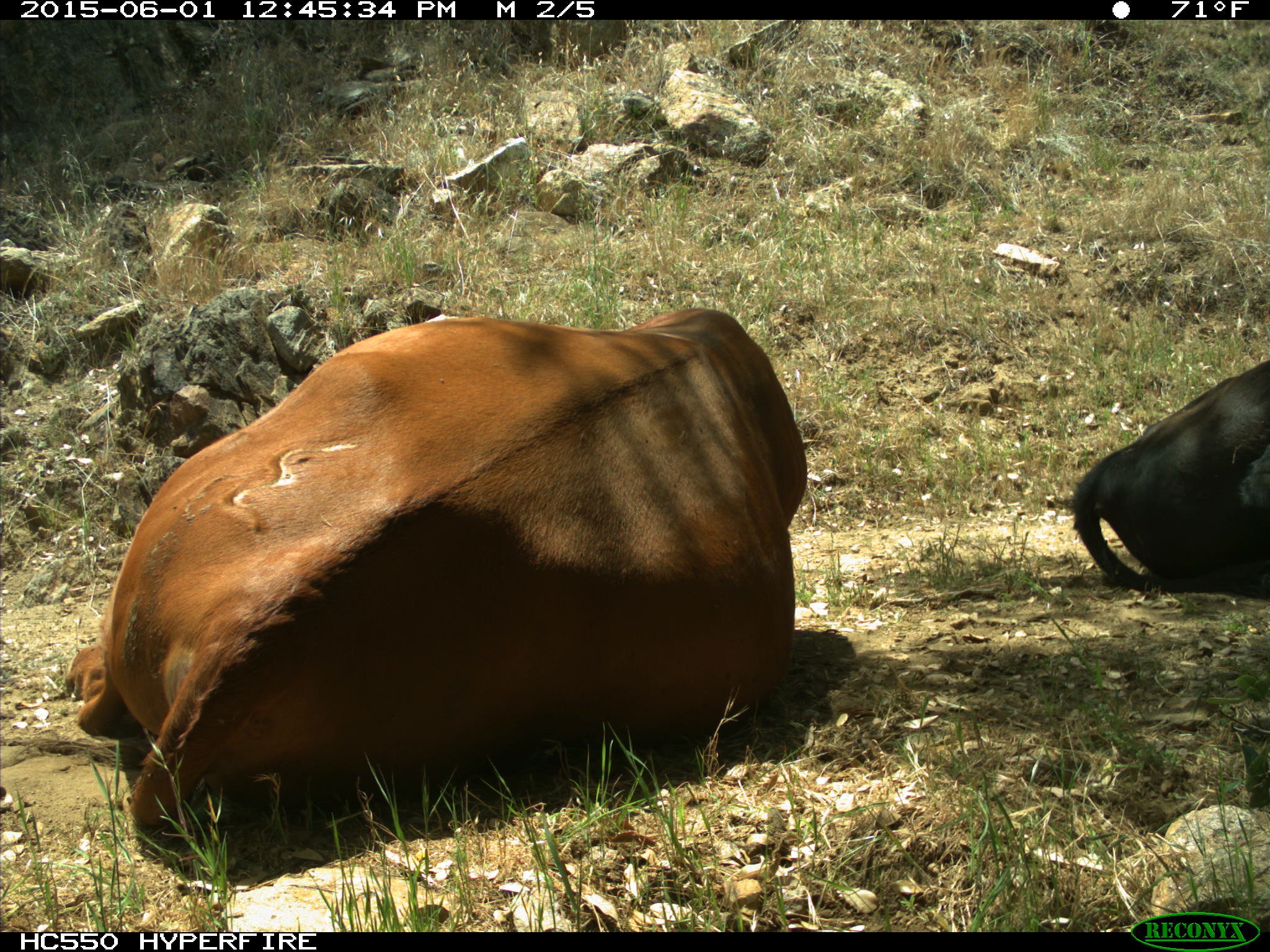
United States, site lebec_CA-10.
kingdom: Animalia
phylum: Chordata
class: Mammalia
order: Artiodactyla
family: Bovidae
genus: Bos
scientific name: Bos taurus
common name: domestic cow